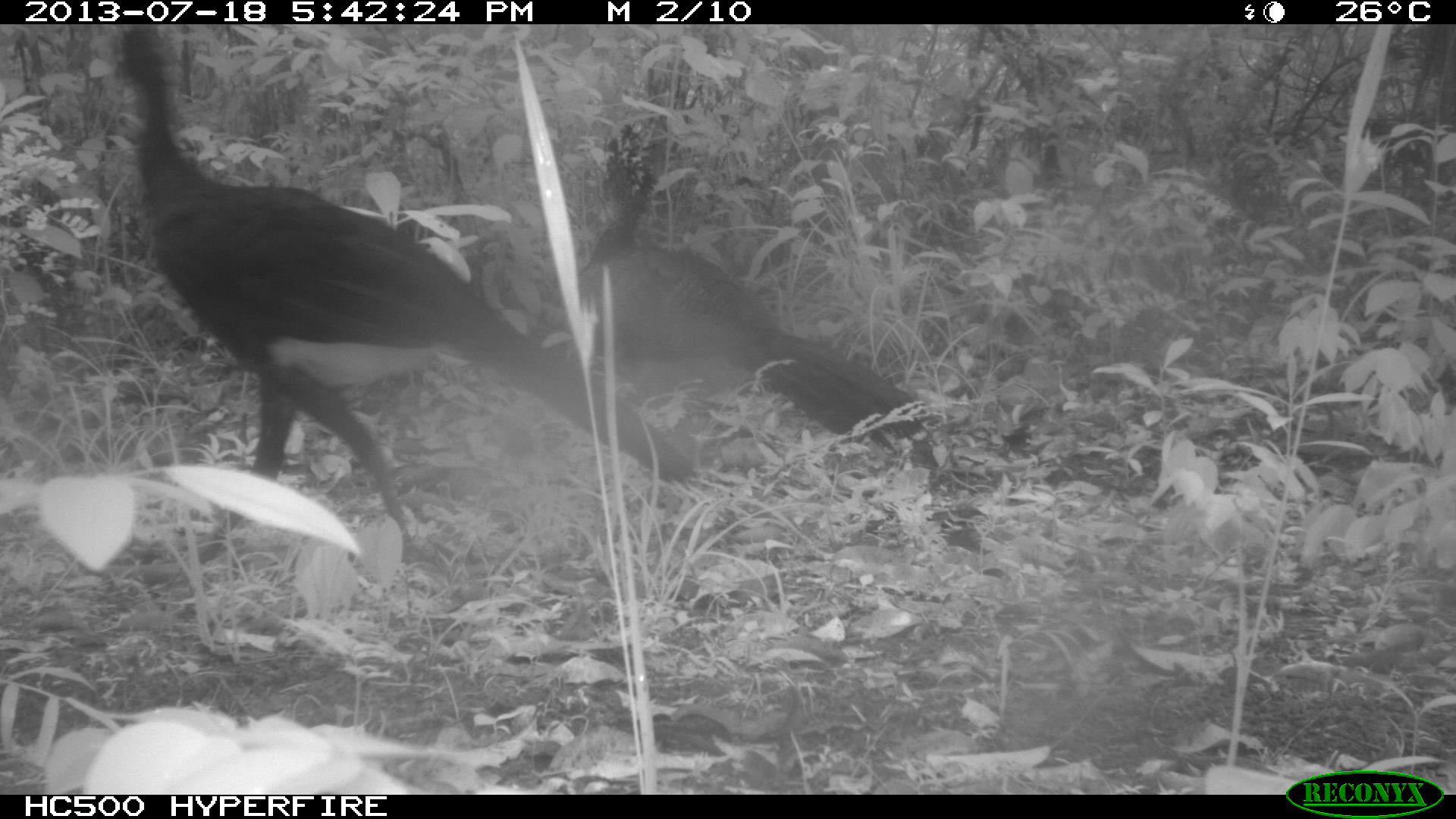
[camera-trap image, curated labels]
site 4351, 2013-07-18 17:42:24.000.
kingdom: Animalia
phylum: Chordata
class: Aves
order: Galliformes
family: Cracidae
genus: Crax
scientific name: Crax rubra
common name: great curassow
Crax rubra (great curassow), count 5.